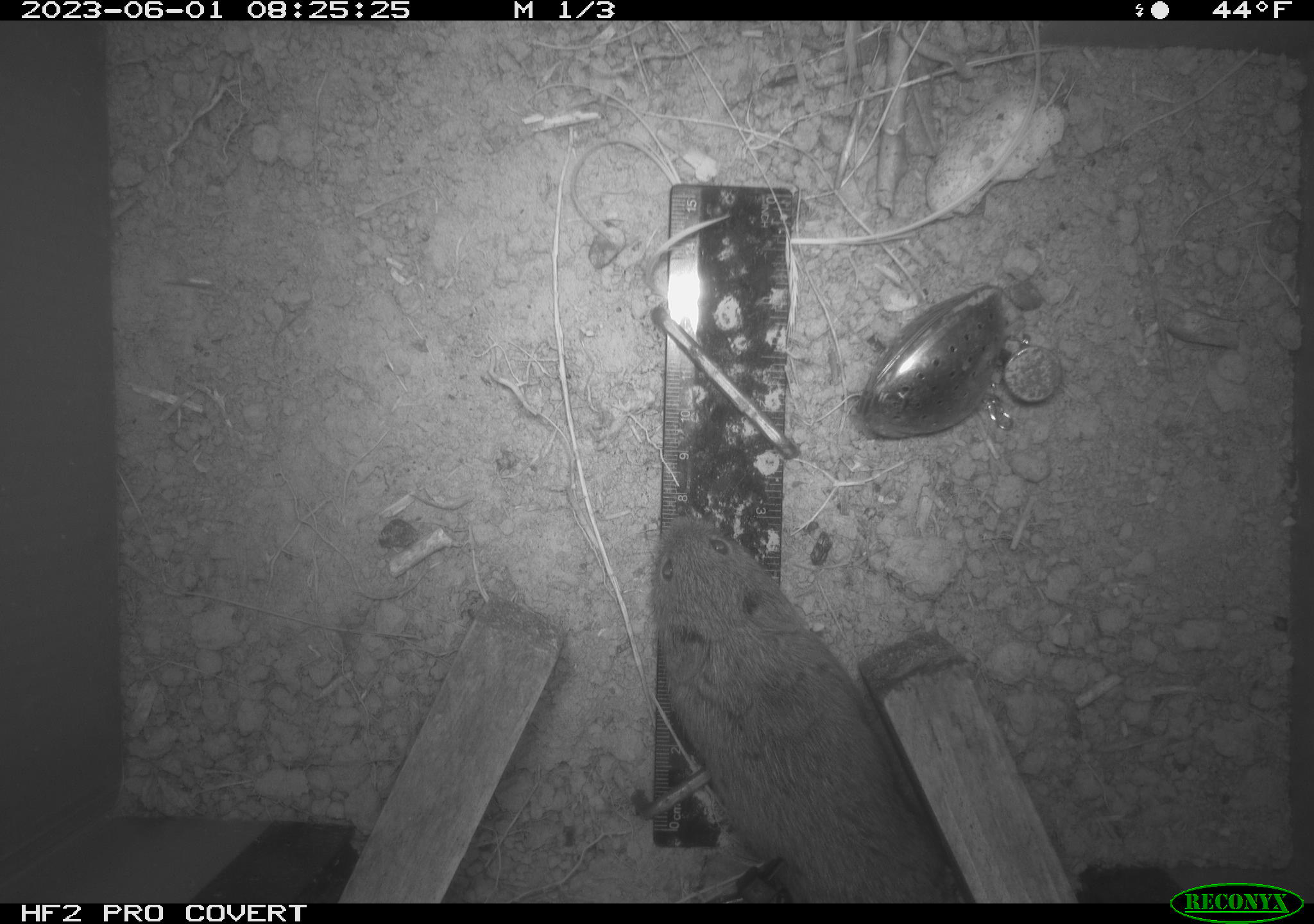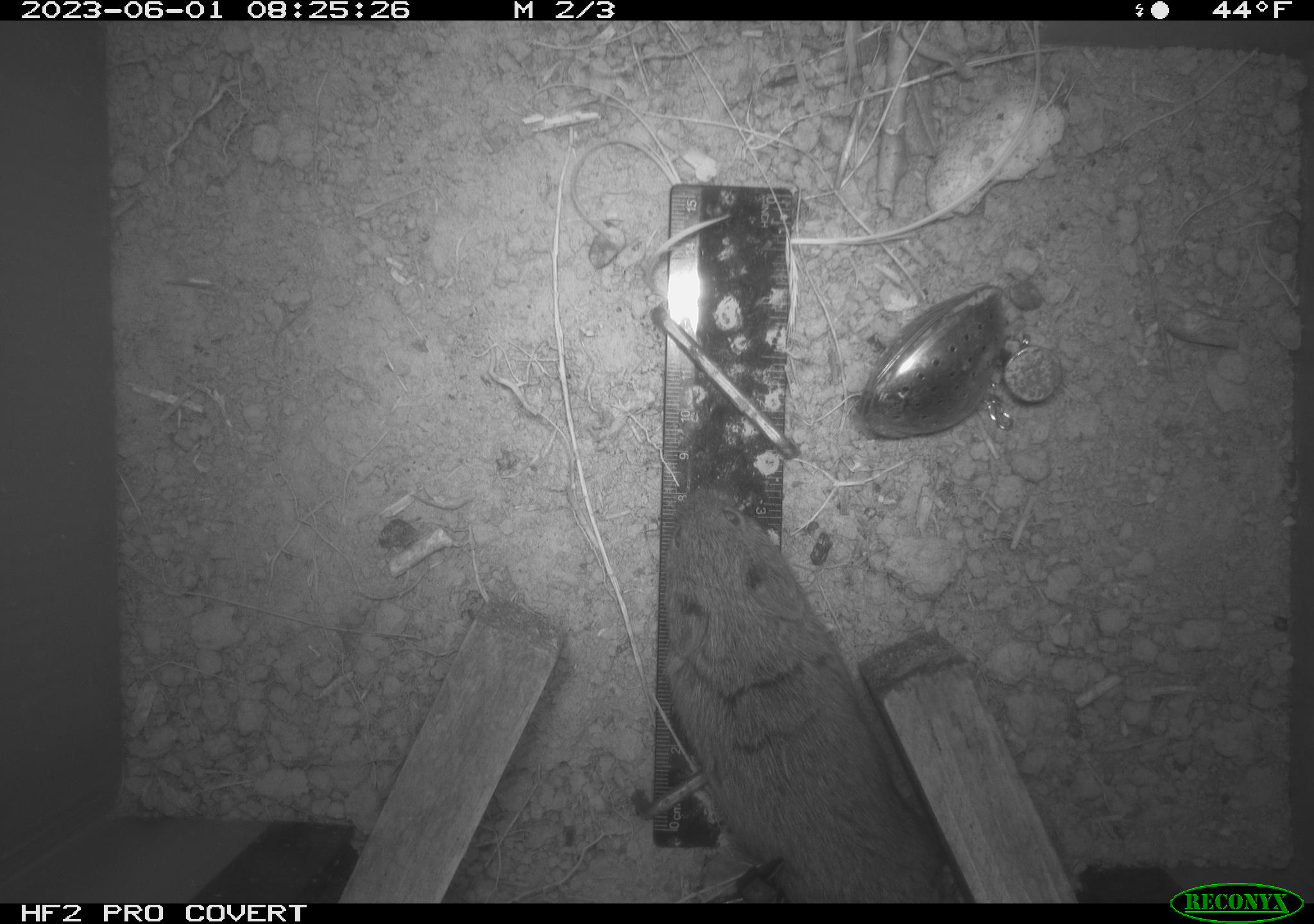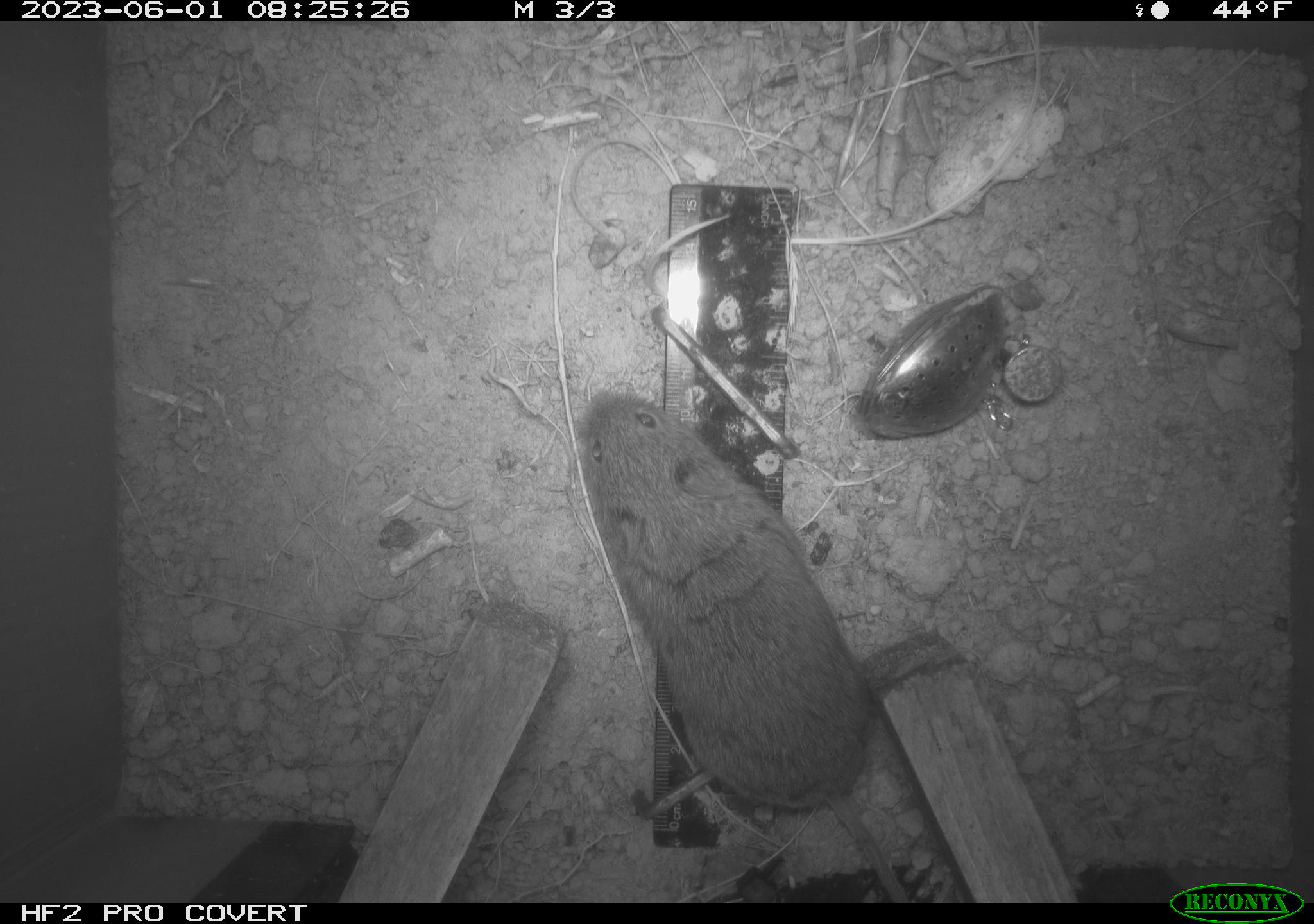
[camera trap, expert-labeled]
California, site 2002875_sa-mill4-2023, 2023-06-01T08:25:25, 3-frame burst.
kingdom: Animalia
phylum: Chordata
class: Mammalia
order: Rodentia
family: Cricetidae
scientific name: Arvicolinae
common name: voles, lemmings, and muskrats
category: arvicolinae subfamily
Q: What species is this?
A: Arvicolinae subfamily (voles, lemmings, and muskrats) (Arvicolinae).